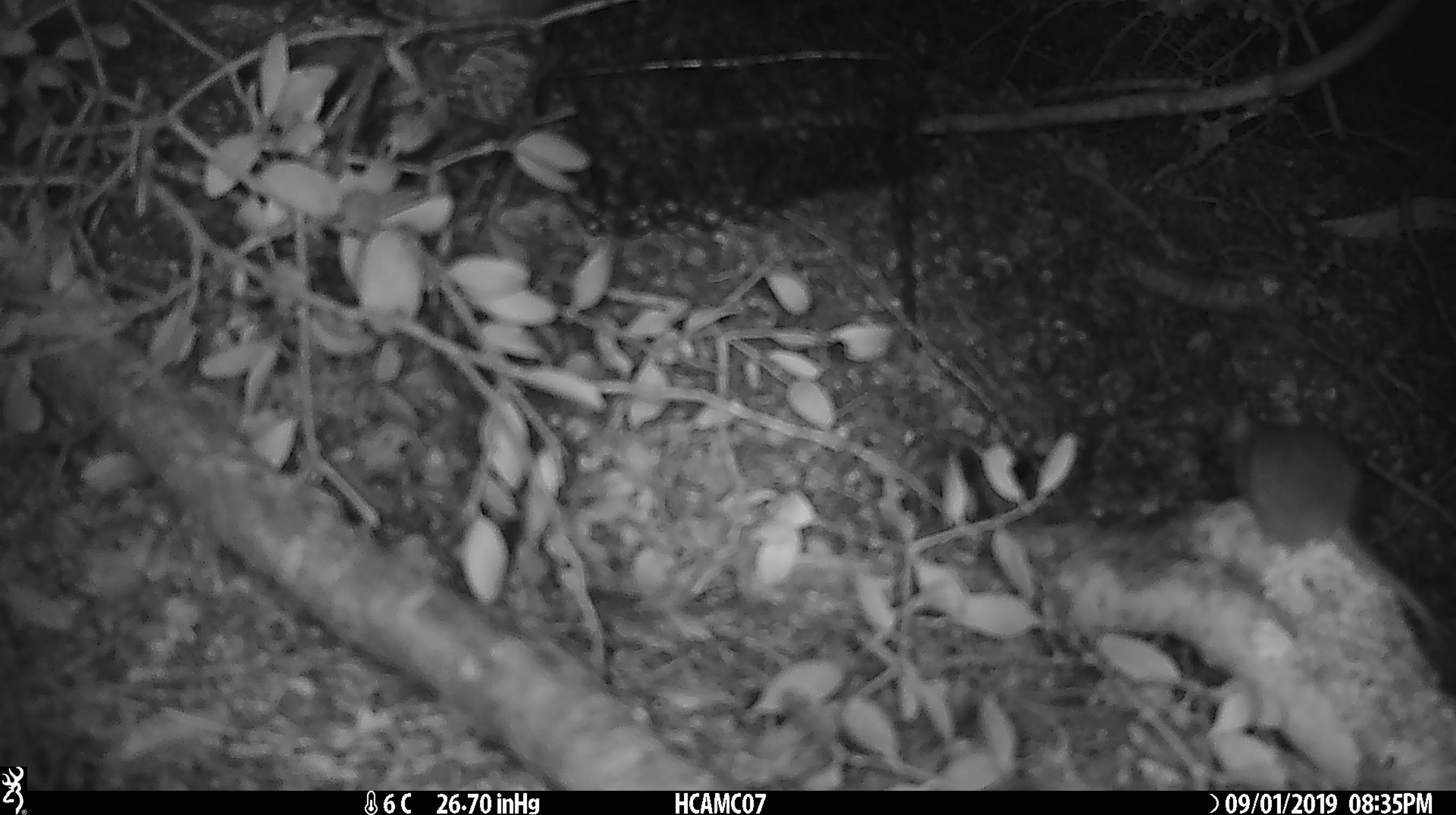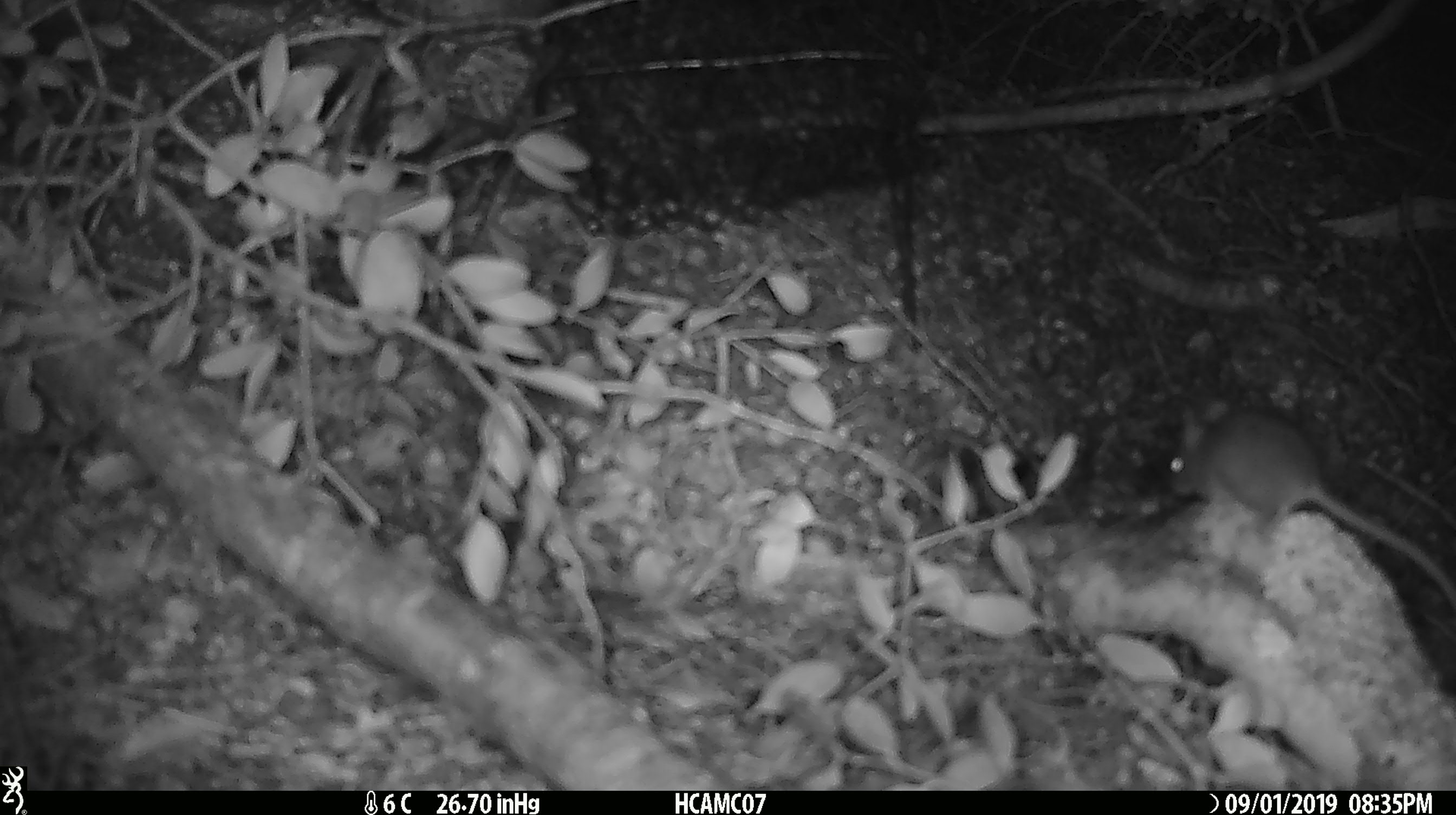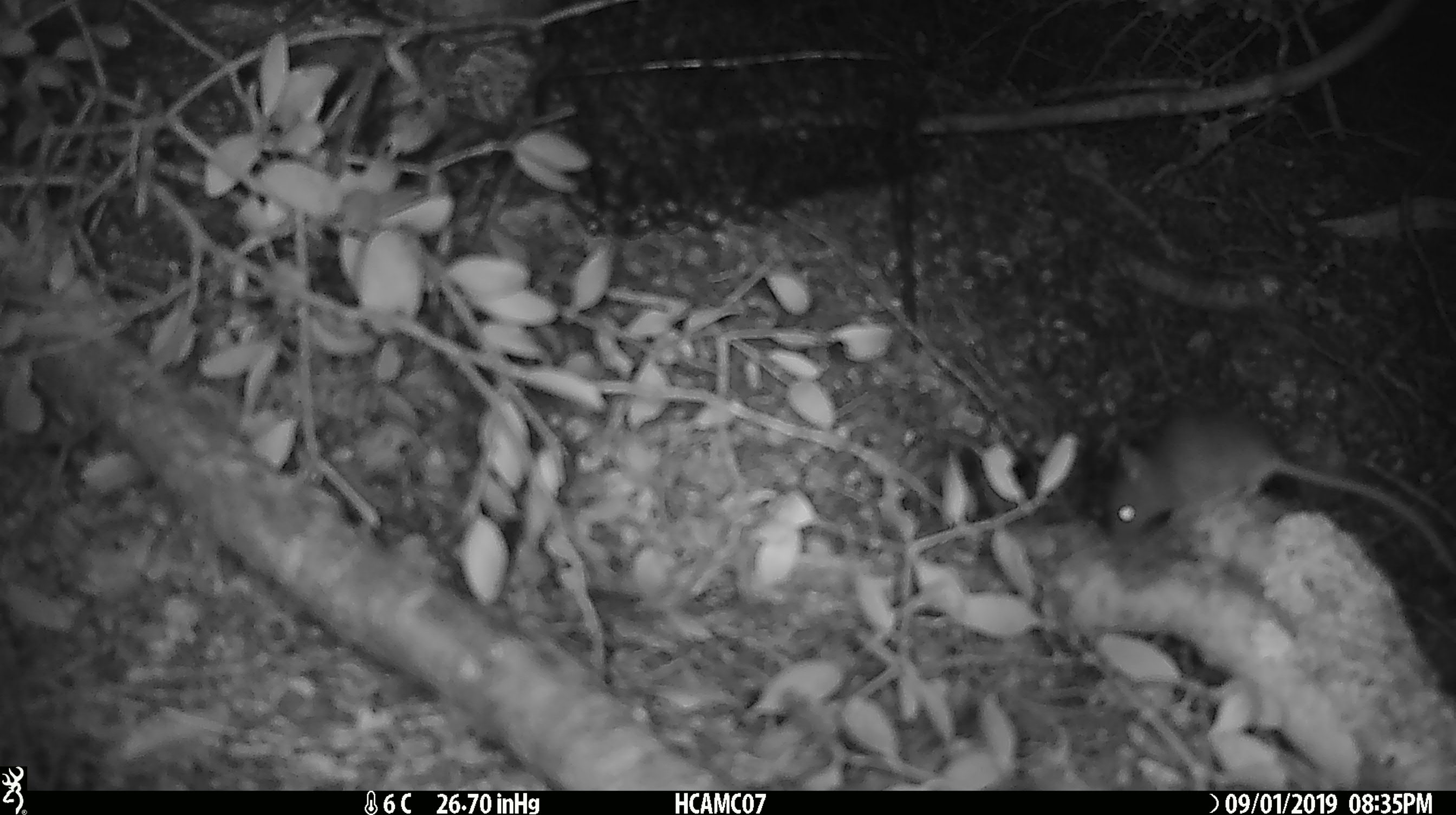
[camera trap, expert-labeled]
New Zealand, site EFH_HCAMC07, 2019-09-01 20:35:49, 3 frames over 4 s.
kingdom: Animalia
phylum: Chordata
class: Mammalia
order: Rodentia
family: Muridae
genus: Mus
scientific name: Mus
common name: mouse